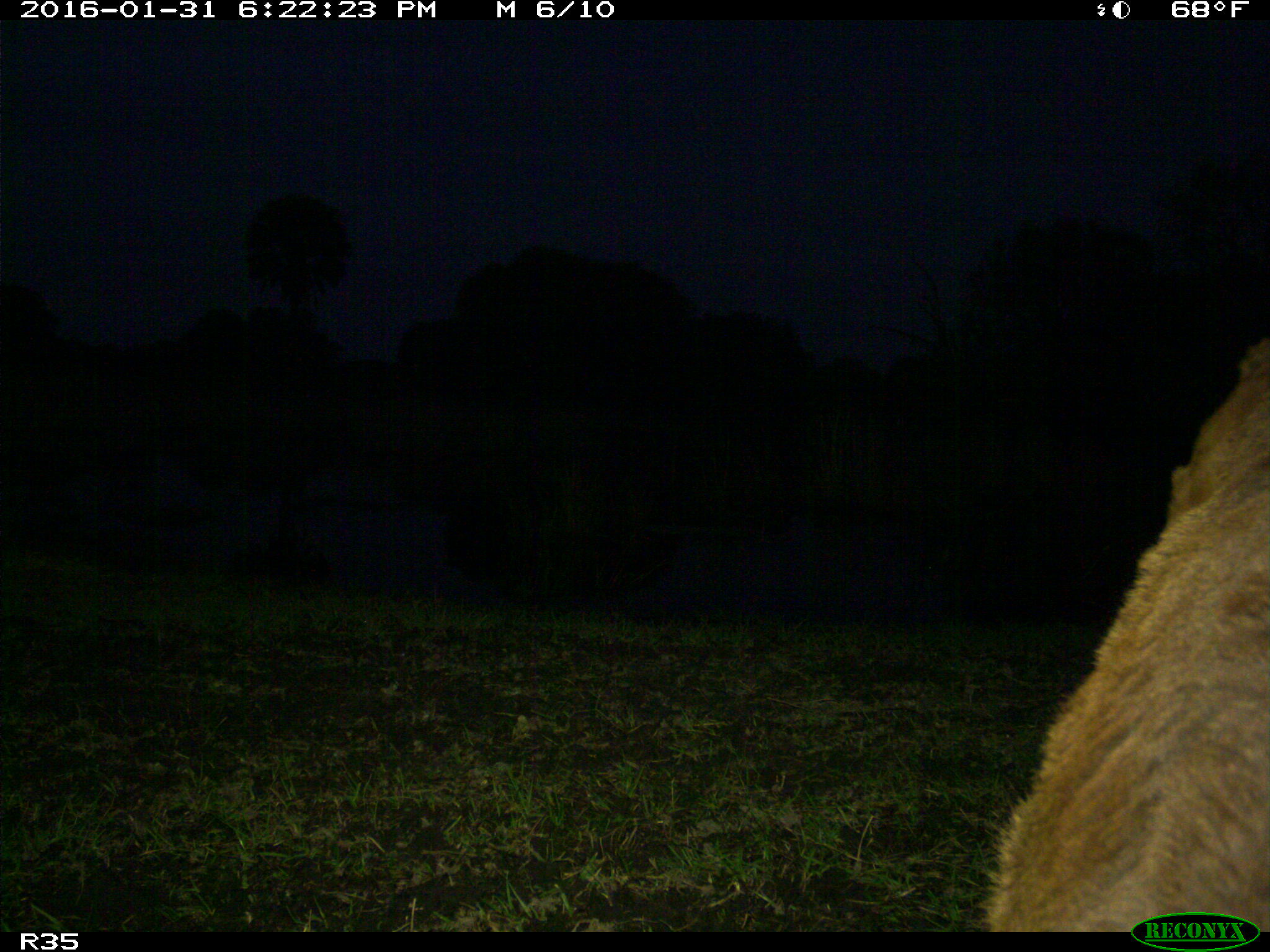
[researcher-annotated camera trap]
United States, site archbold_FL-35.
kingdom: Animalia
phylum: Chordata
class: Mammalia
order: Artiodactyla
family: Bovidae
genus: Bos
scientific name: Bos taurus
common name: domestic cow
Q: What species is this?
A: Bos taurus (domestic cow).